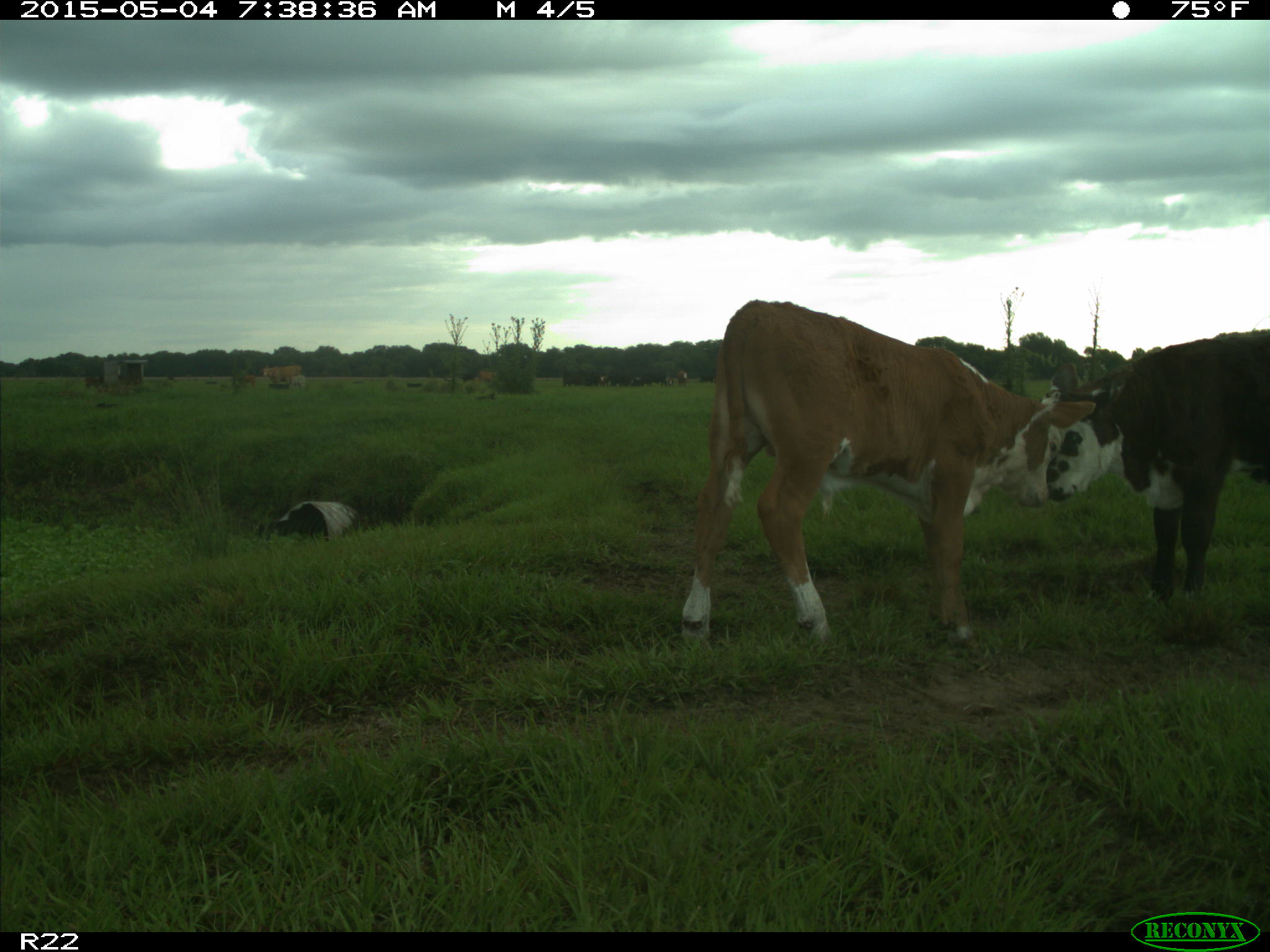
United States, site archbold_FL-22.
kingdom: Animalia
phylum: Chordata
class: Mammalia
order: Artiodactyla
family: Bovidae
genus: Bos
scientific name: Bos taurus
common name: domestic cow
Bos taurus (domestic cow).